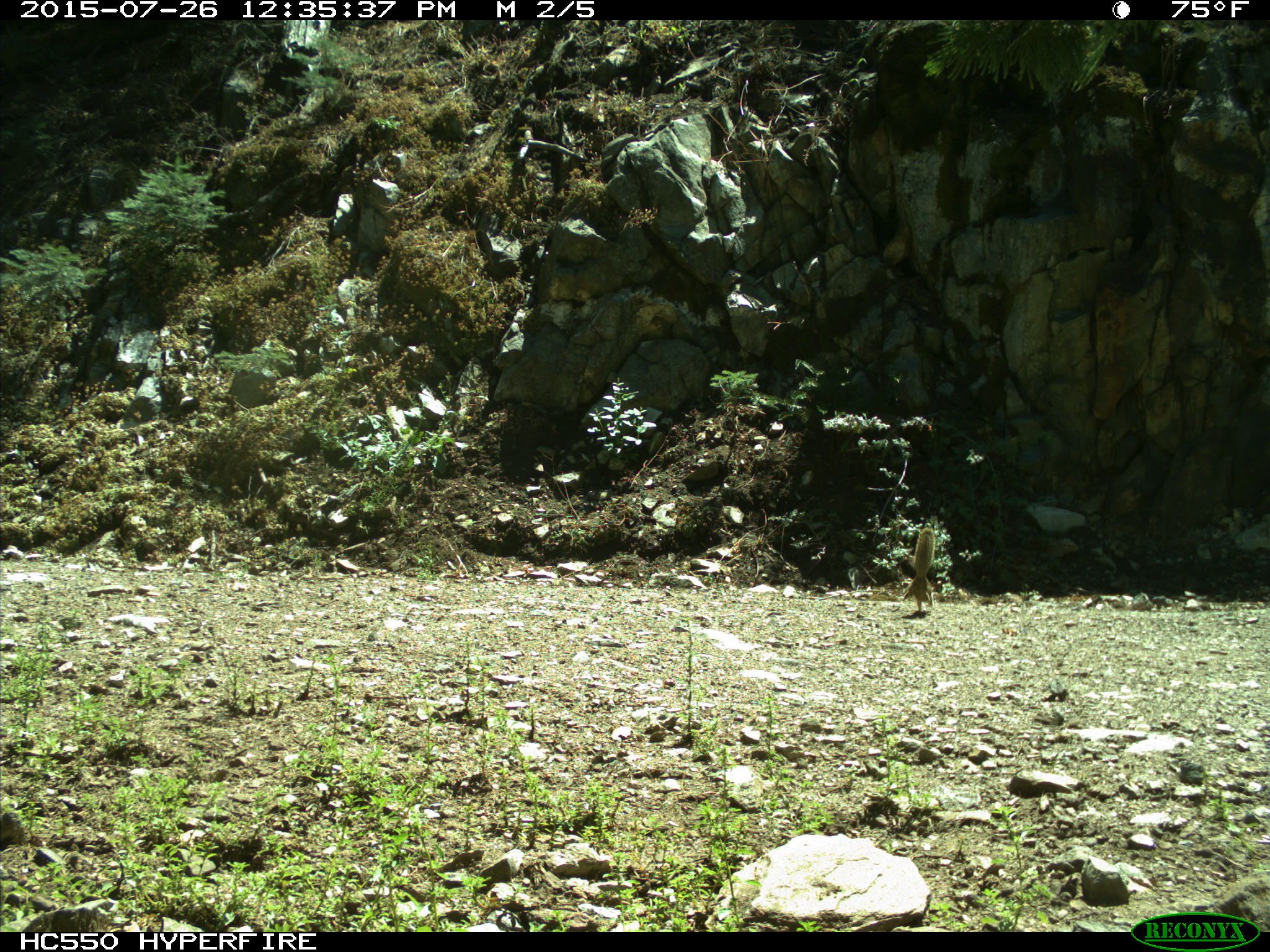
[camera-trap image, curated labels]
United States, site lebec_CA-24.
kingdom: Animalia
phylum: Chordata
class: Mammalia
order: Rodentia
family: Sciuridae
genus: Otospermophilus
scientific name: Otospermophilus beecheyi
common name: california ground squirrel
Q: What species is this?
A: Otospermophilus beecheyi (california ground squirrel).